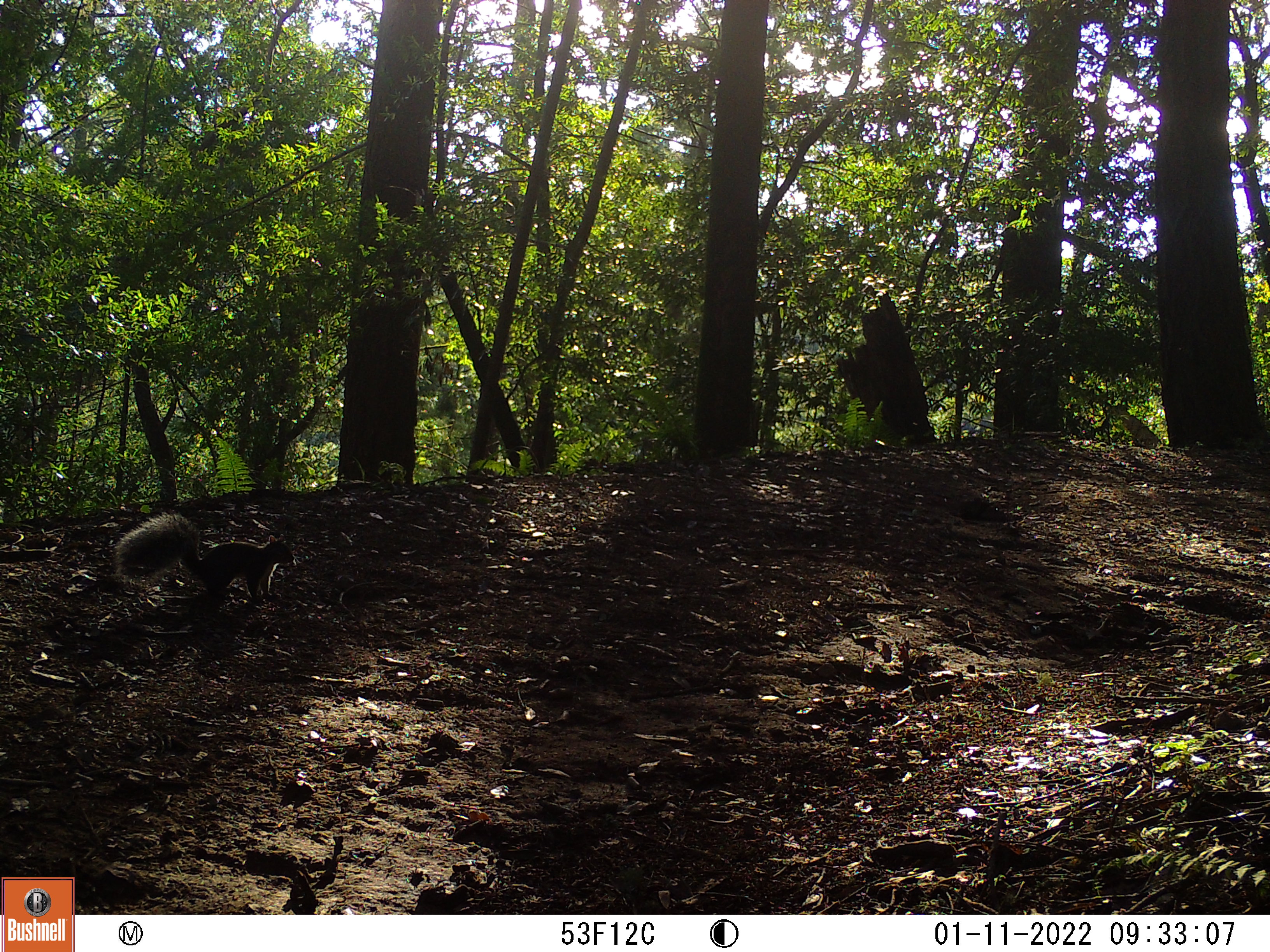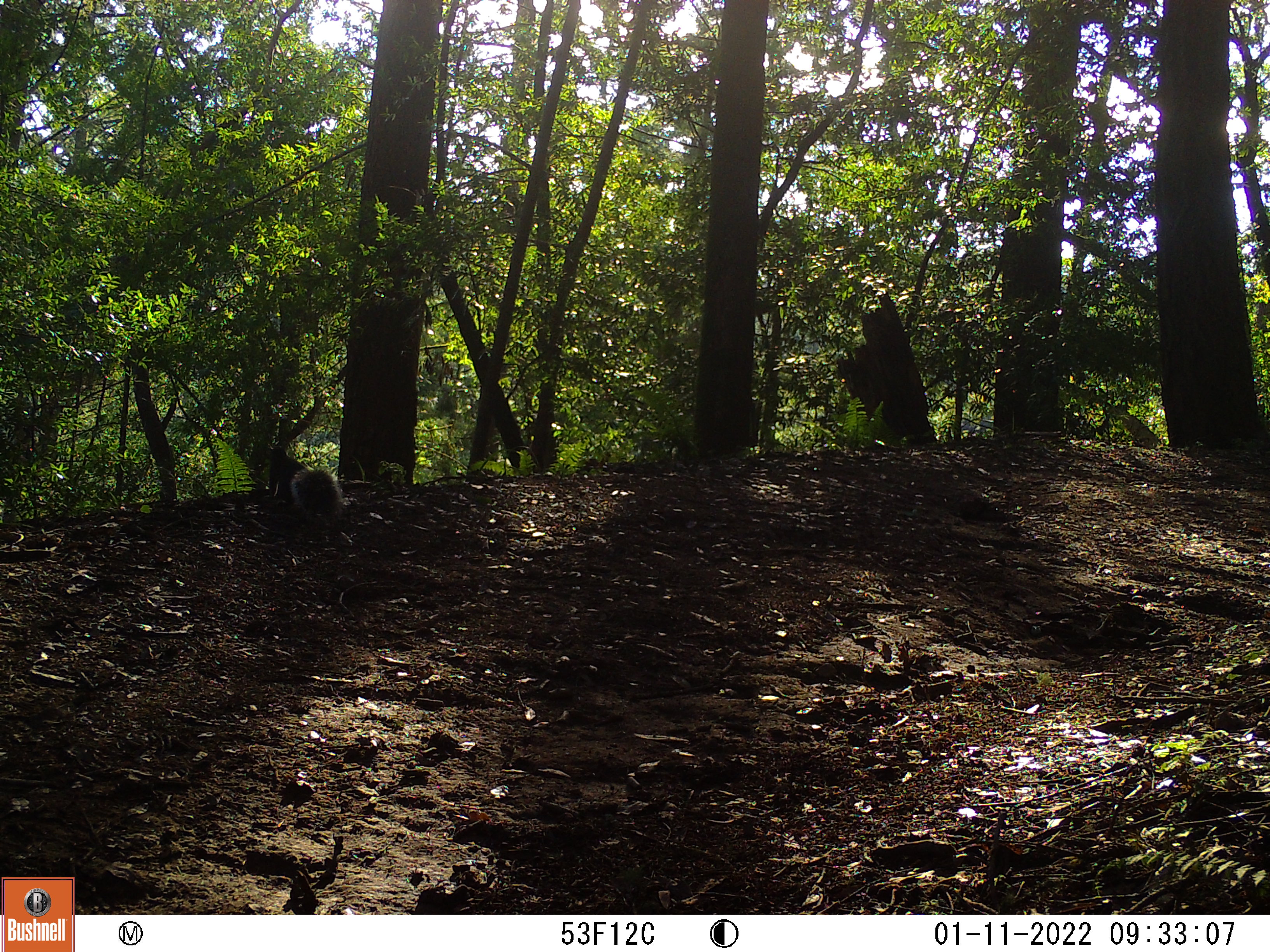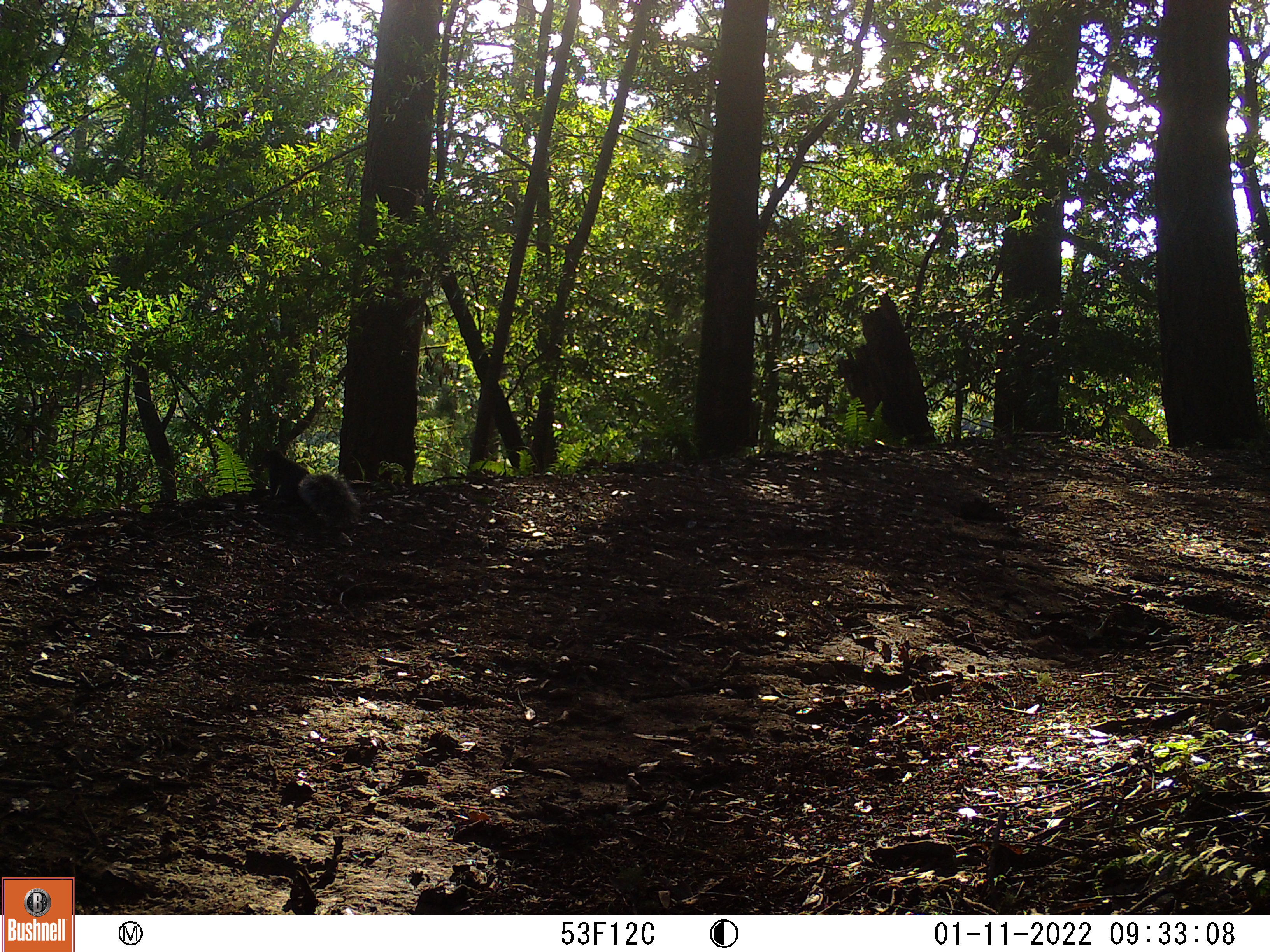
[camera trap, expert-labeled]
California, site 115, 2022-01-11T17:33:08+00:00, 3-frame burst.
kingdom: Animalia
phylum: Chordata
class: Mammalia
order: Rodentia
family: Sciuridae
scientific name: Sciuridae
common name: squirrel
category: unknown squirrel